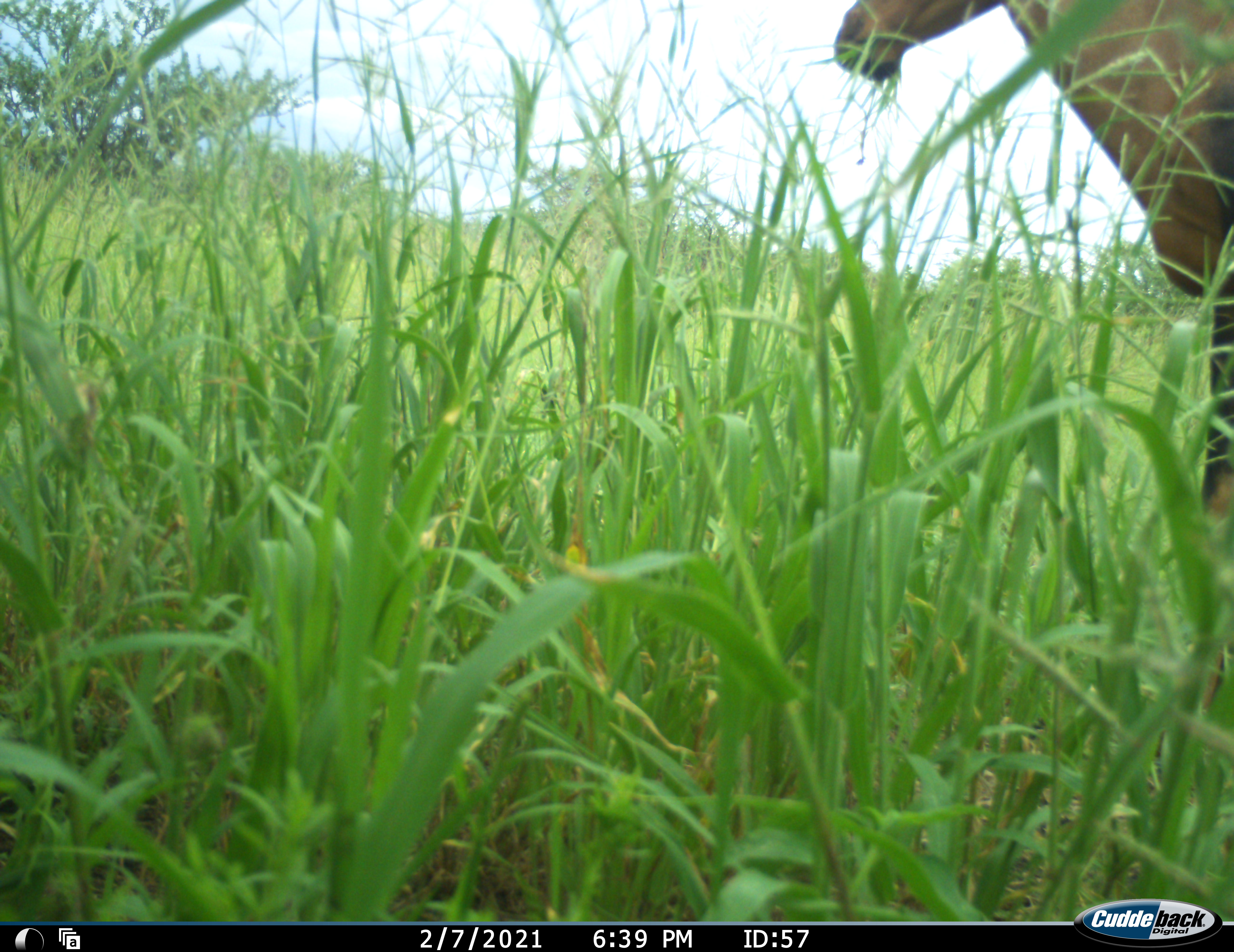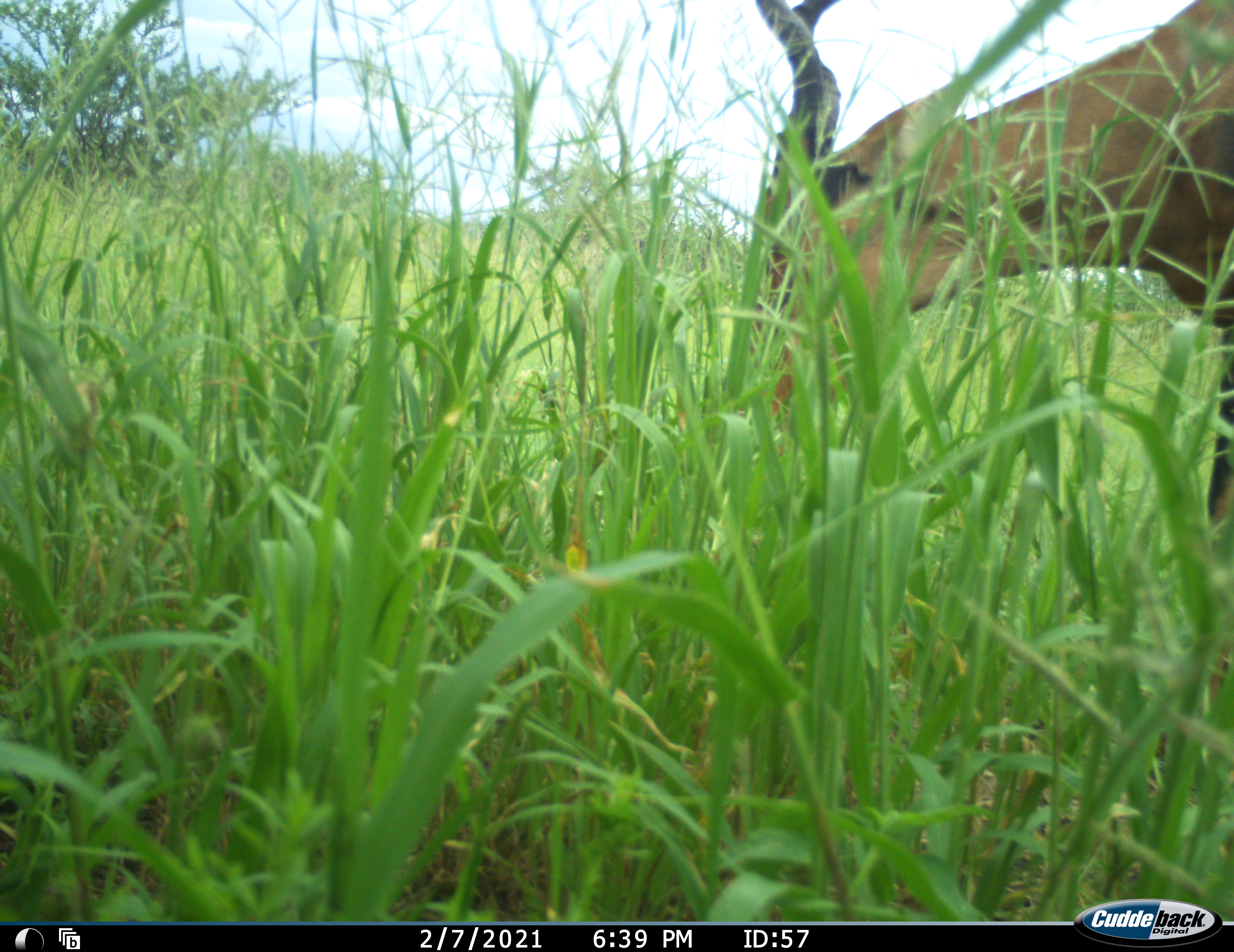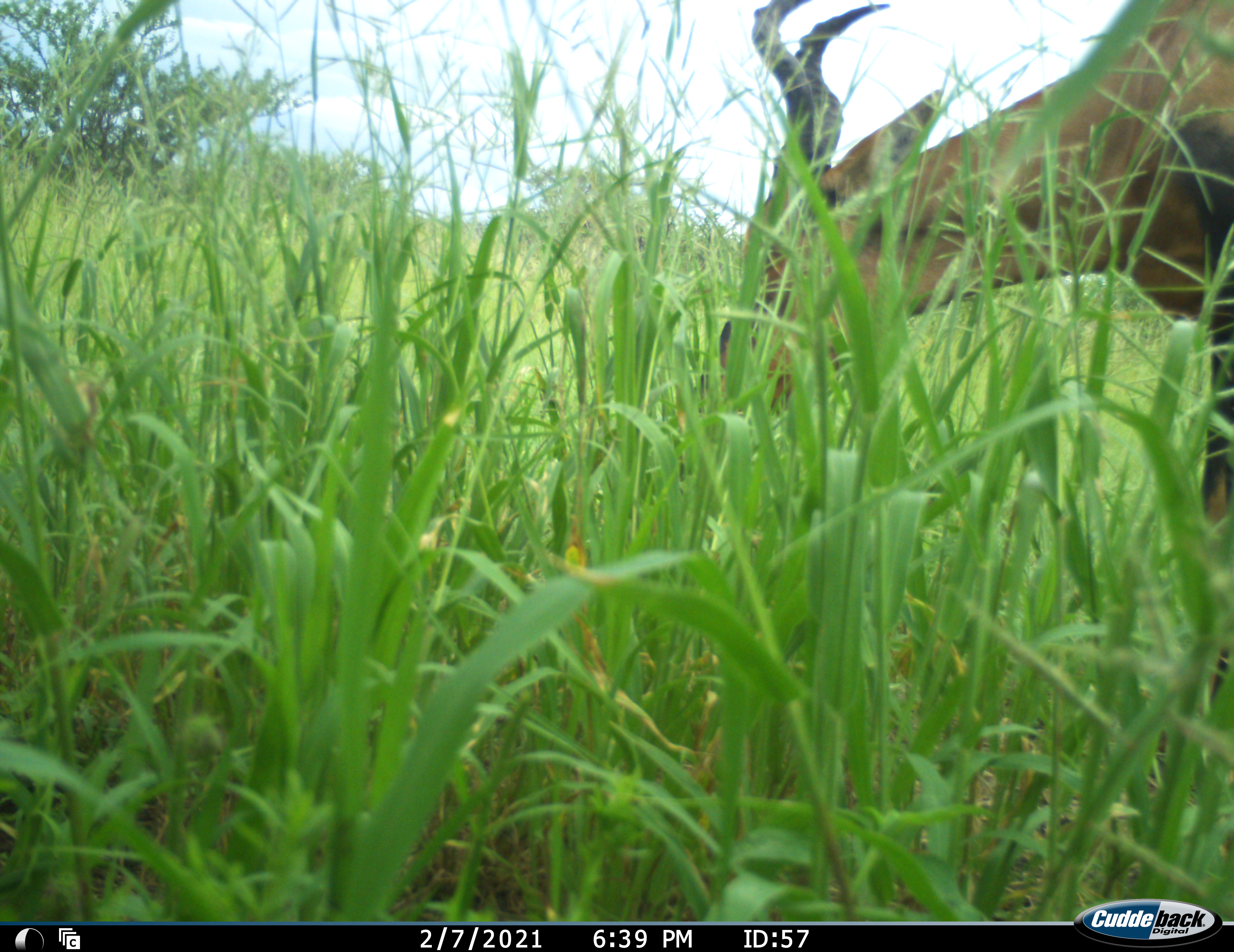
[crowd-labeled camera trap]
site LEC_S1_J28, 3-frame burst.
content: unidentified animal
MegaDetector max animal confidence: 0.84